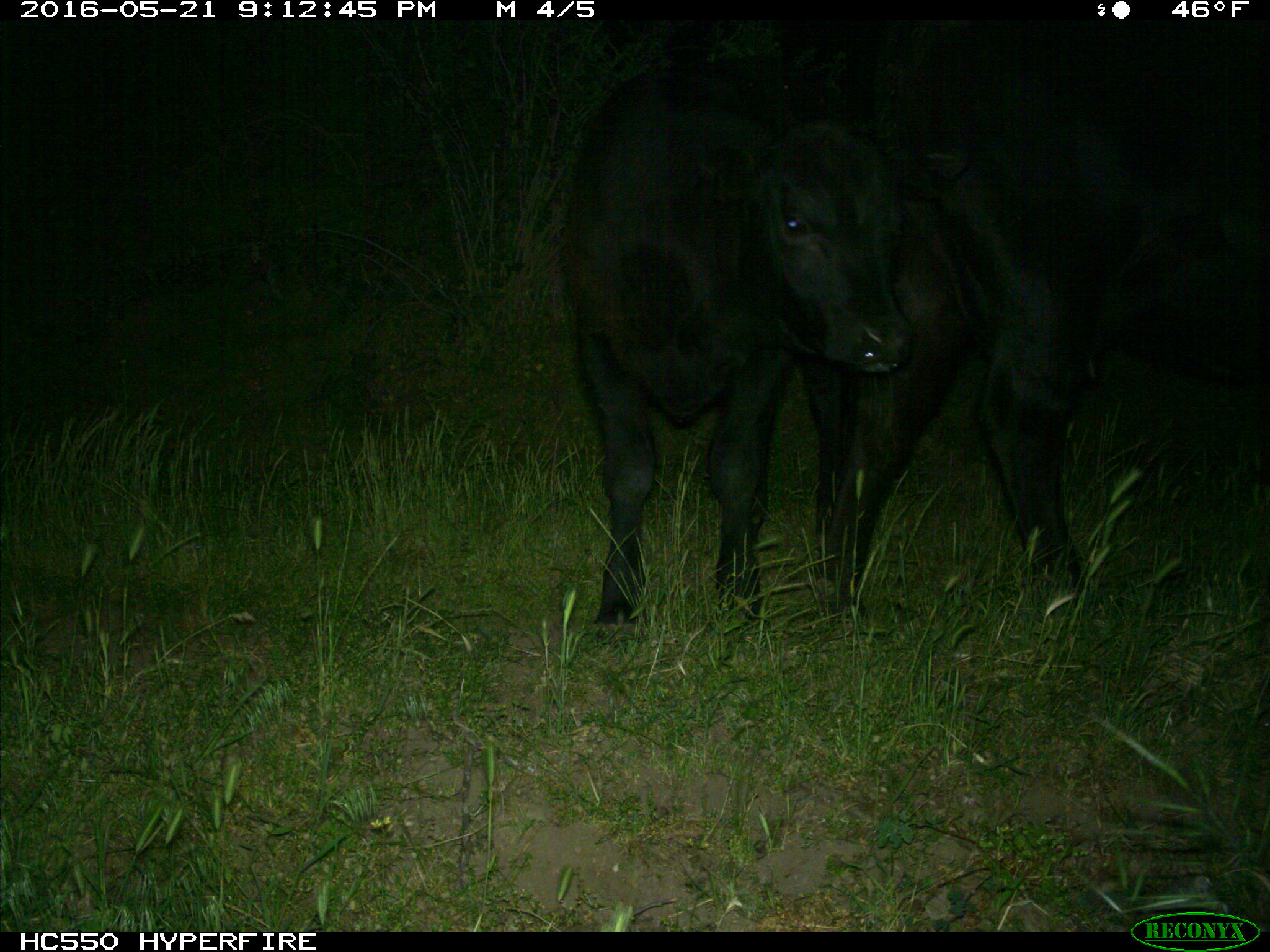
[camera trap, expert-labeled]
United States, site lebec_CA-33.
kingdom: Animalia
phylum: Chordata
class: Mammalia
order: Artiodactyla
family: Bovidae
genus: Bos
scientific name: Bos taurus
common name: domestic cow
Bos taurus (domestic cow).